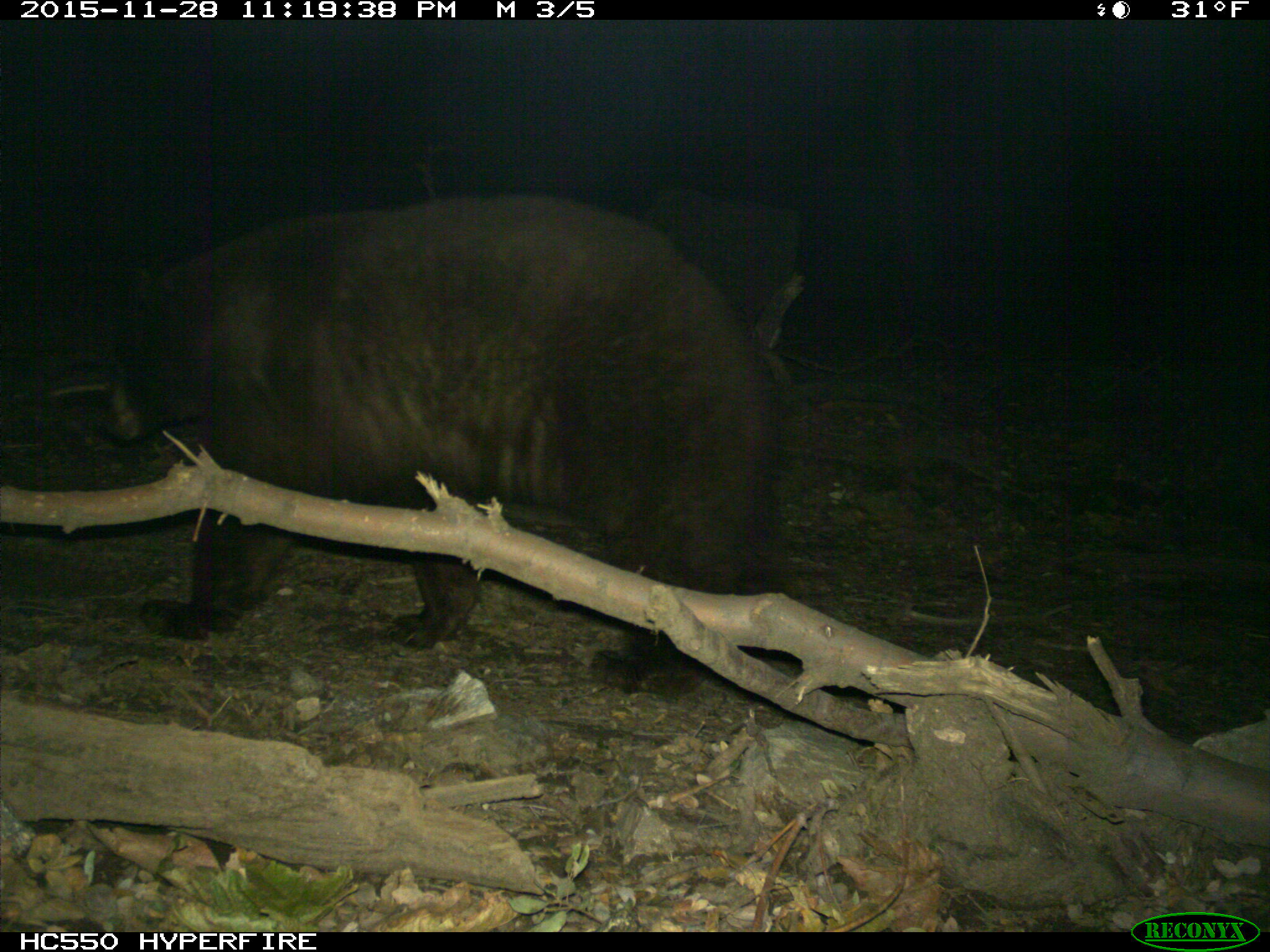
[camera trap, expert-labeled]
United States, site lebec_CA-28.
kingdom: Animalia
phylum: Chordata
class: Mammalia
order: Carnivora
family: Ursidae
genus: Ursus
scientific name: Ursus americanus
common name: american black bear